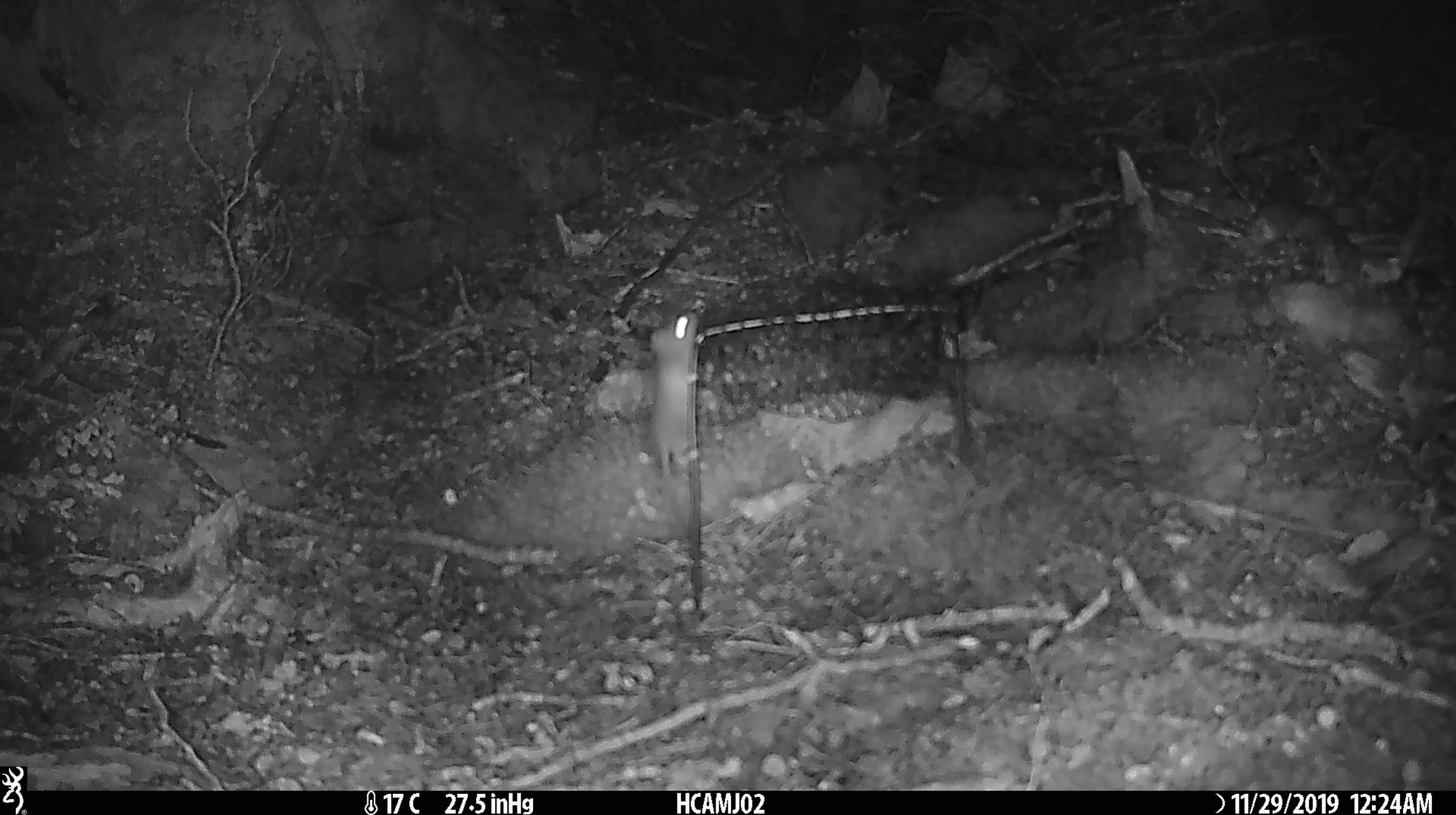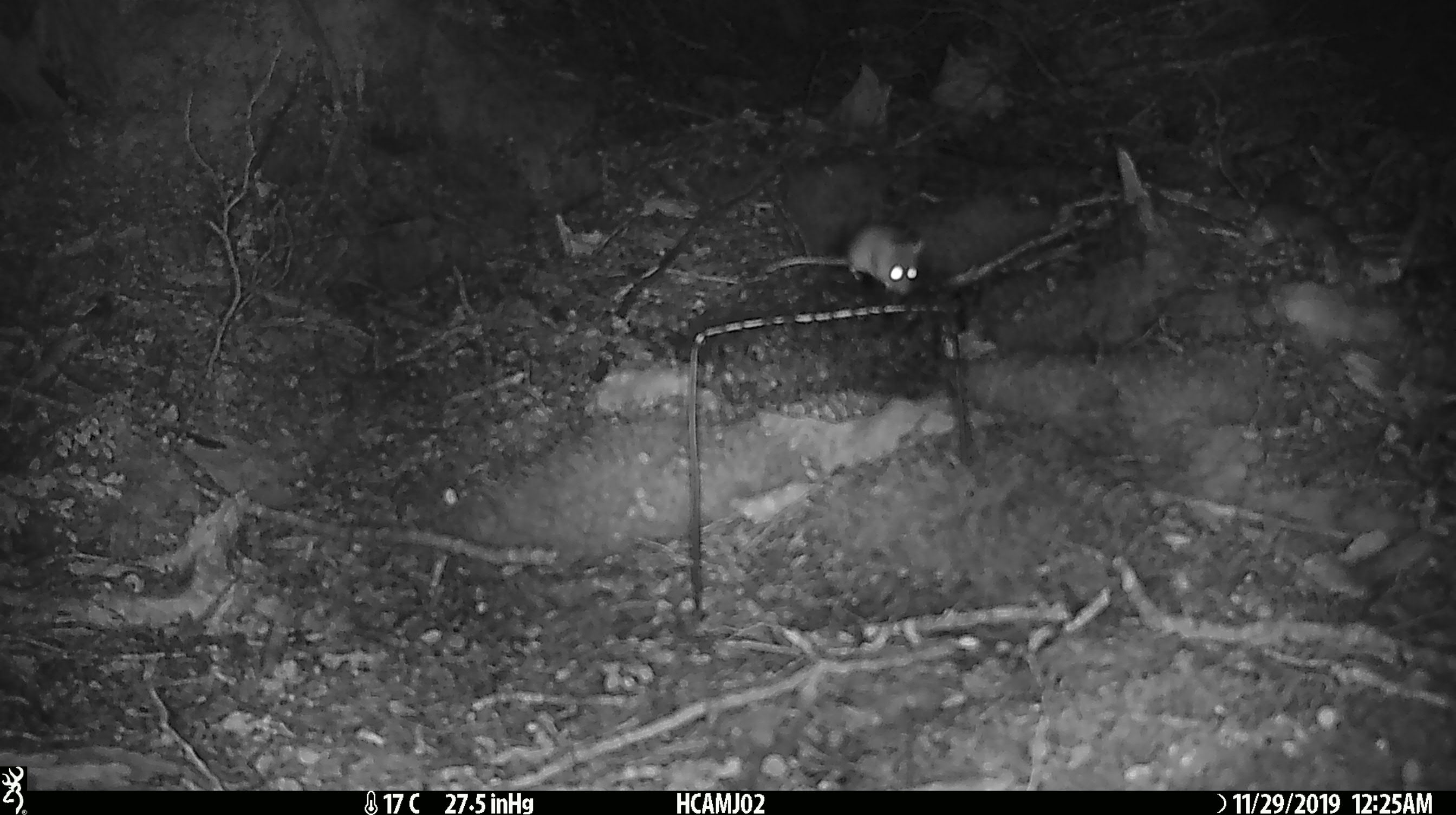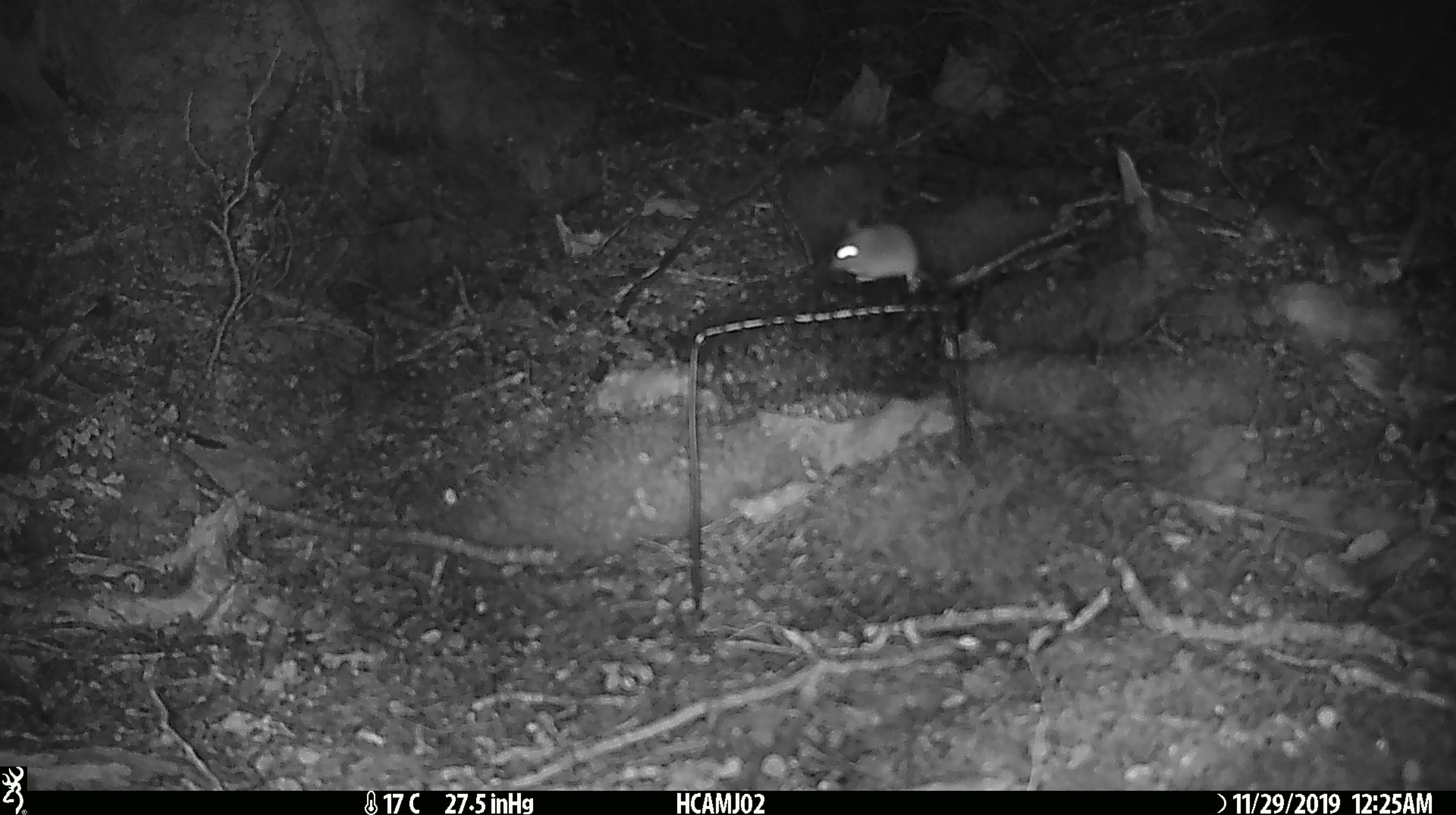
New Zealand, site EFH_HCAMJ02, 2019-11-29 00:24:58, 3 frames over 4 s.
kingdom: Animalia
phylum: Chordata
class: Mammalia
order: Rodentia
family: Muridae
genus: Mus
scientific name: Mus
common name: mouse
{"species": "mouse (Mus)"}